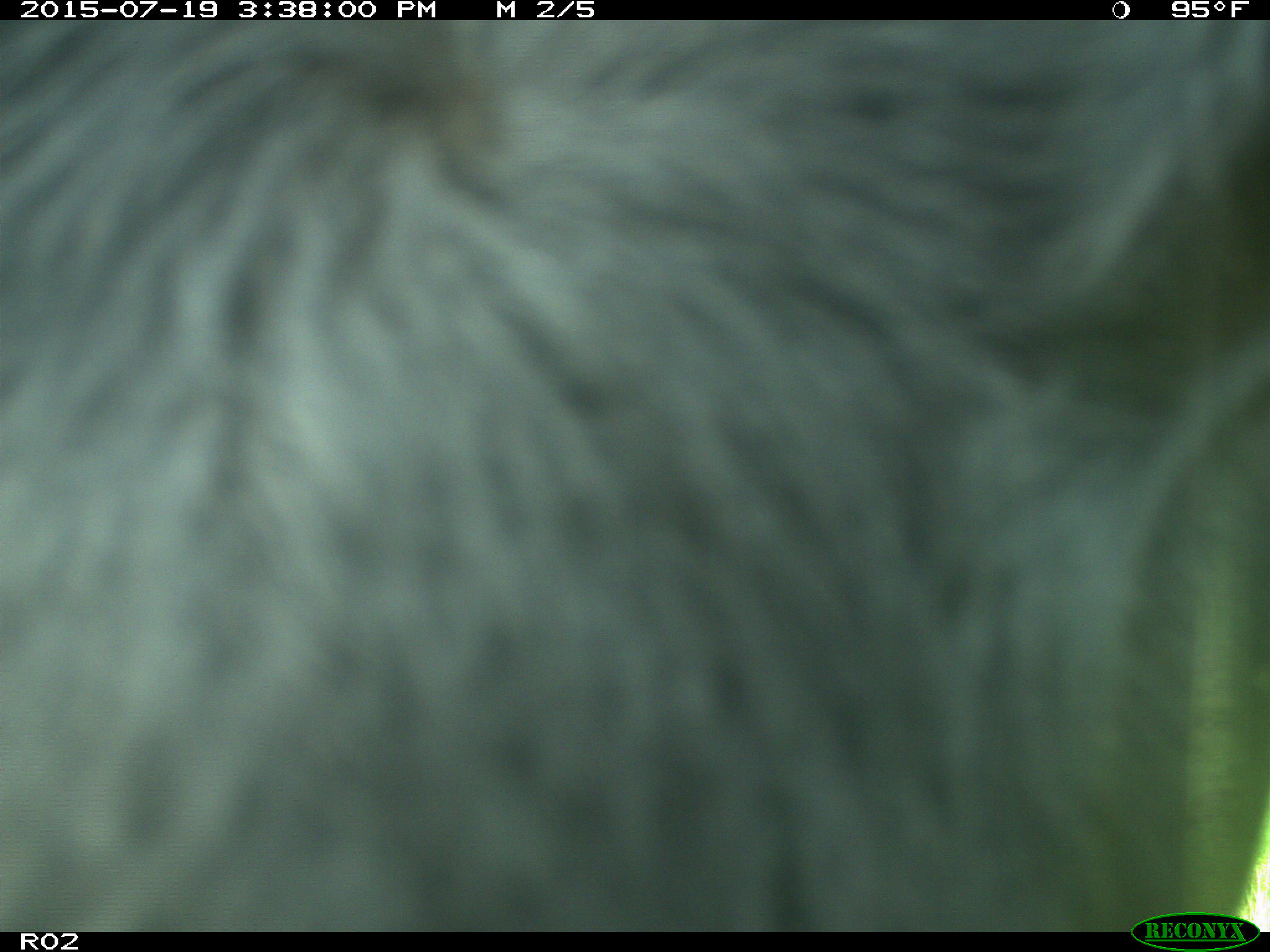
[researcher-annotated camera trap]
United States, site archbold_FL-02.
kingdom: Animalia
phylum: Chordata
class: Mammalia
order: Artiodactyla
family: Bovidae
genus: Bos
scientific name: Bos taurus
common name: domestic cow